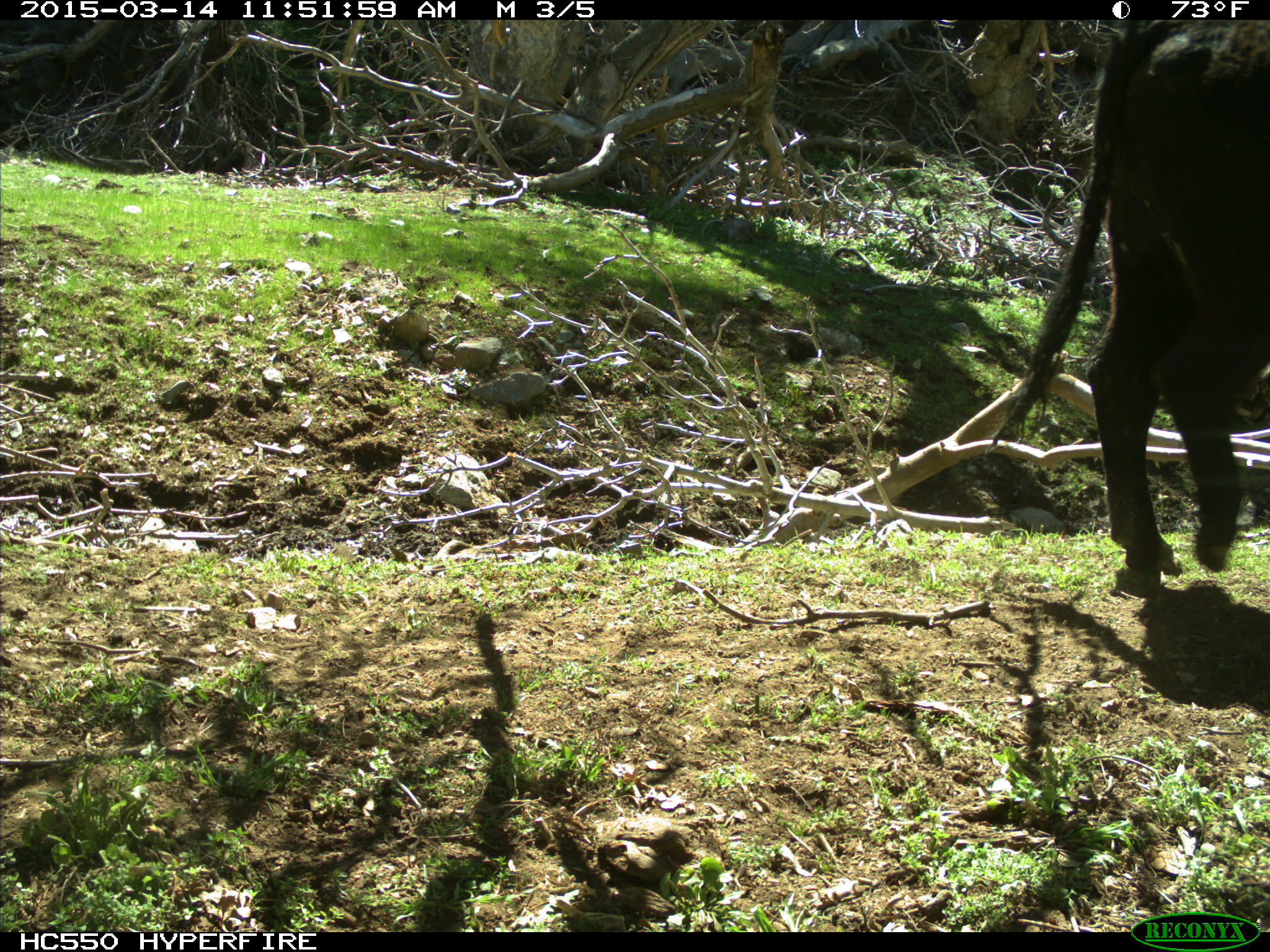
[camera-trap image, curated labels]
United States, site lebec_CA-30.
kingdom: Animalia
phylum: Chordata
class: Mammalia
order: Artiodactyla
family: Bovidae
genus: Bos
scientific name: Bos taurus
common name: domestic cow